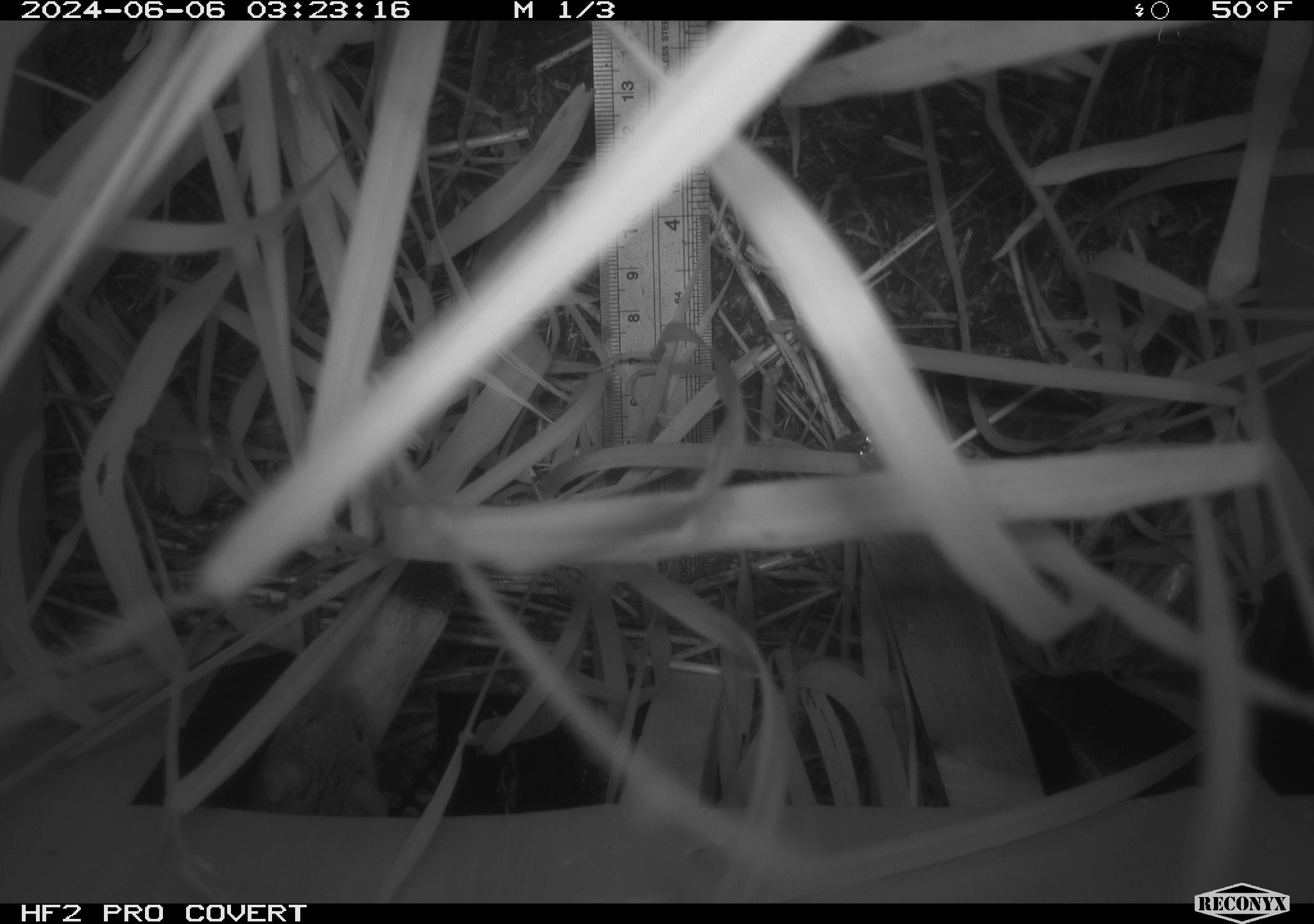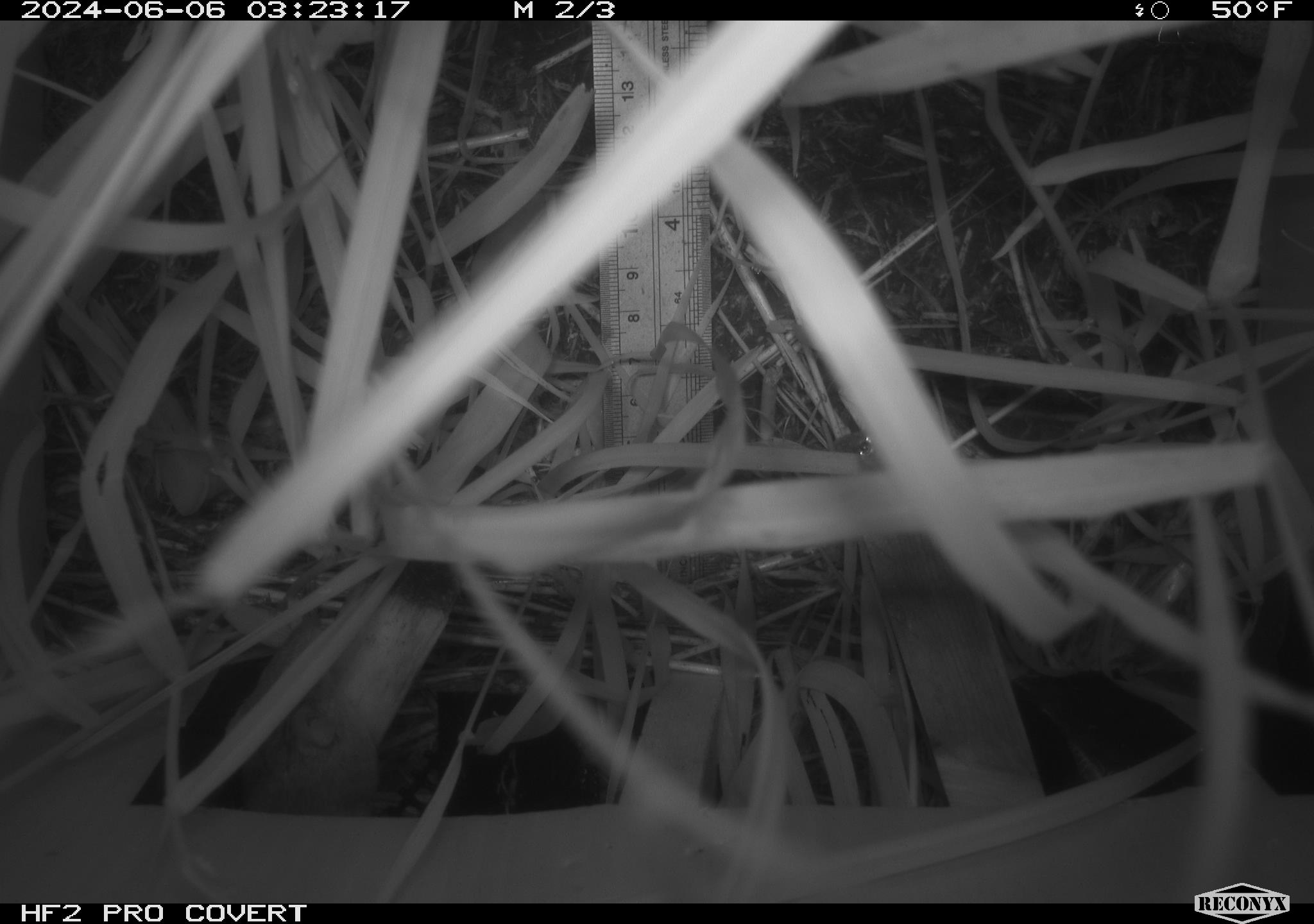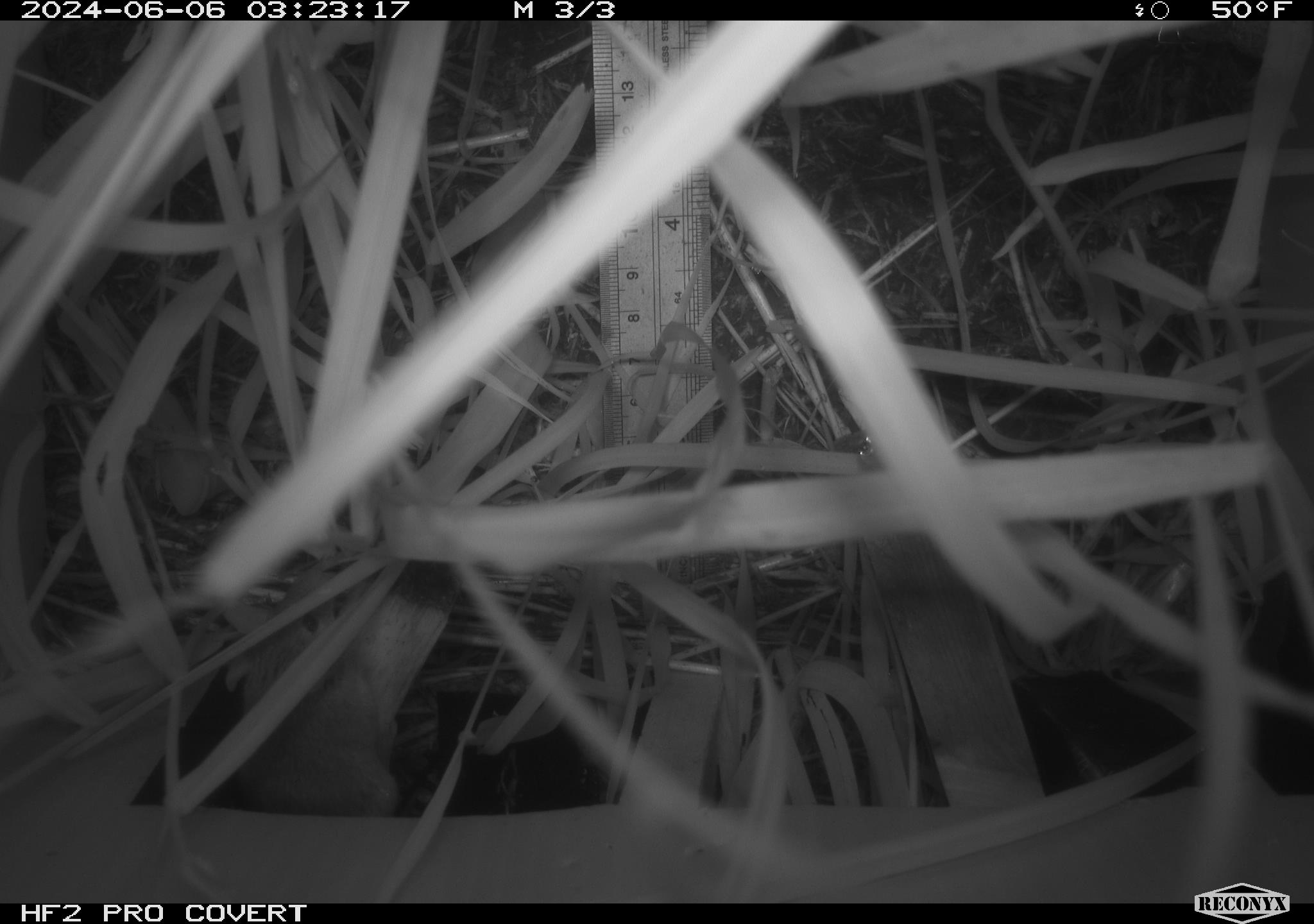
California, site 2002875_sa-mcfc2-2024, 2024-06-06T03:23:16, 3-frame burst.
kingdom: Animalia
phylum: Chordata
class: Mammalia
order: Rodentia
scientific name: Rodentia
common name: rodent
Rodent (Rodentia).